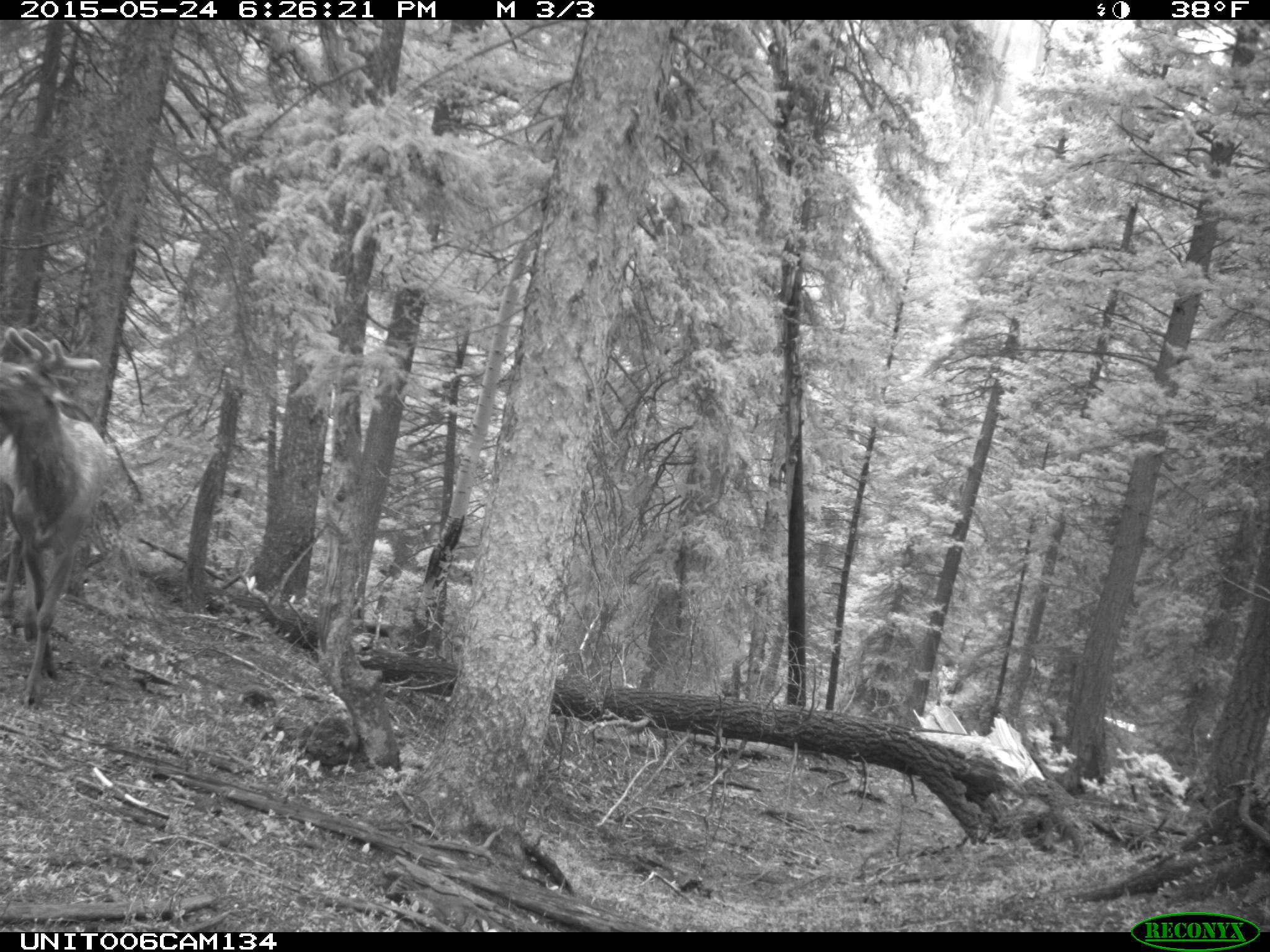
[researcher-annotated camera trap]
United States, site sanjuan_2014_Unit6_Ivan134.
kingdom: Animalia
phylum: Chordata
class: Mammalia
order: Artiodactyla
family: Cervidae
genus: Cervus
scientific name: Cervus elaphus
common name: red deer